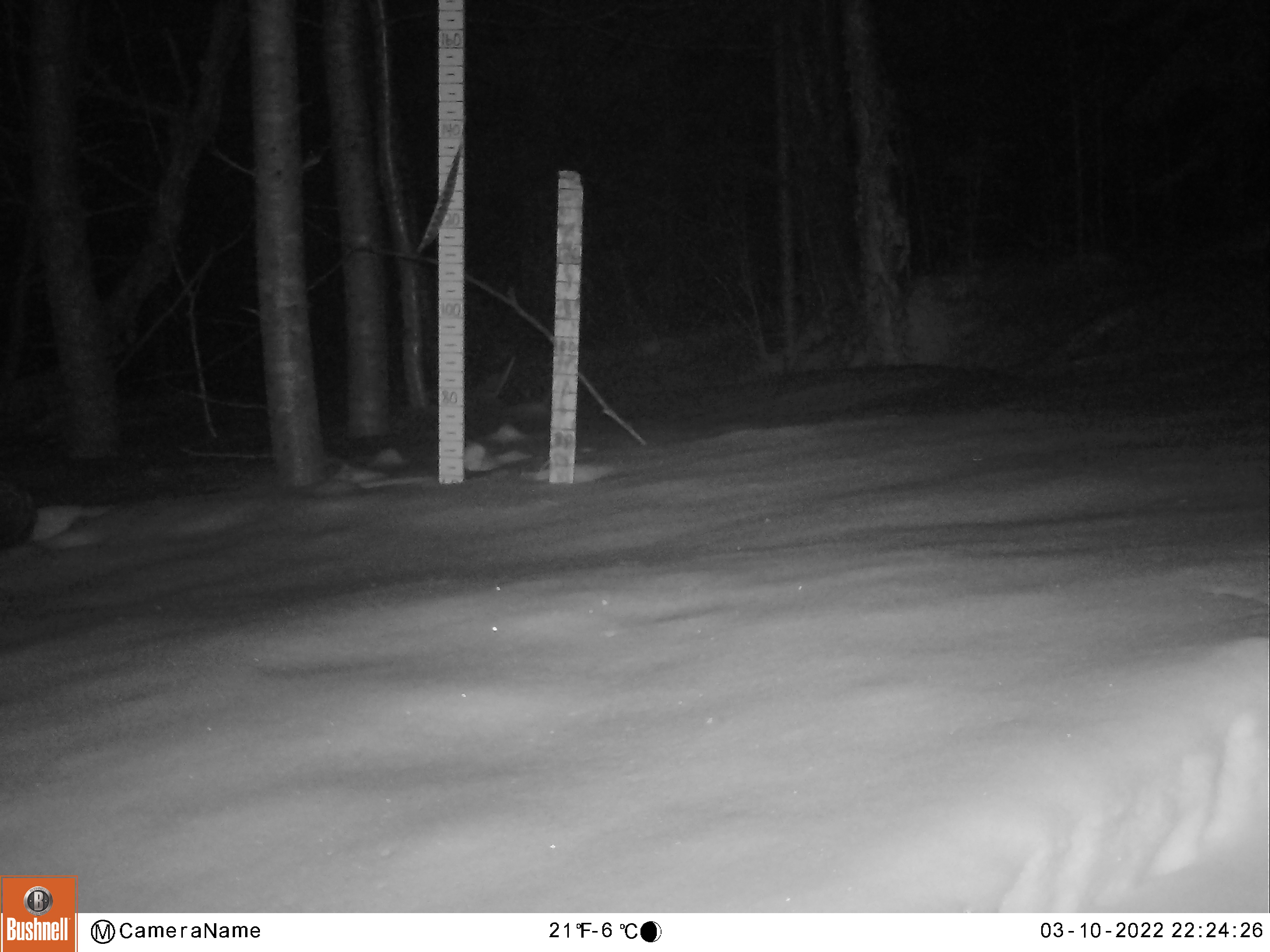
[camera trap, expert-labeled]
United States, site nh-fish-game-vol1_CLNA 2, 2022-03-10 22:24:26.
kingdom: Animalia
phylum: Chordata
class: Mammalia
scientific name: Mammalia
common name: mammal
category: mammal sp.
Mammal sp. (mammal) (Mammalia).